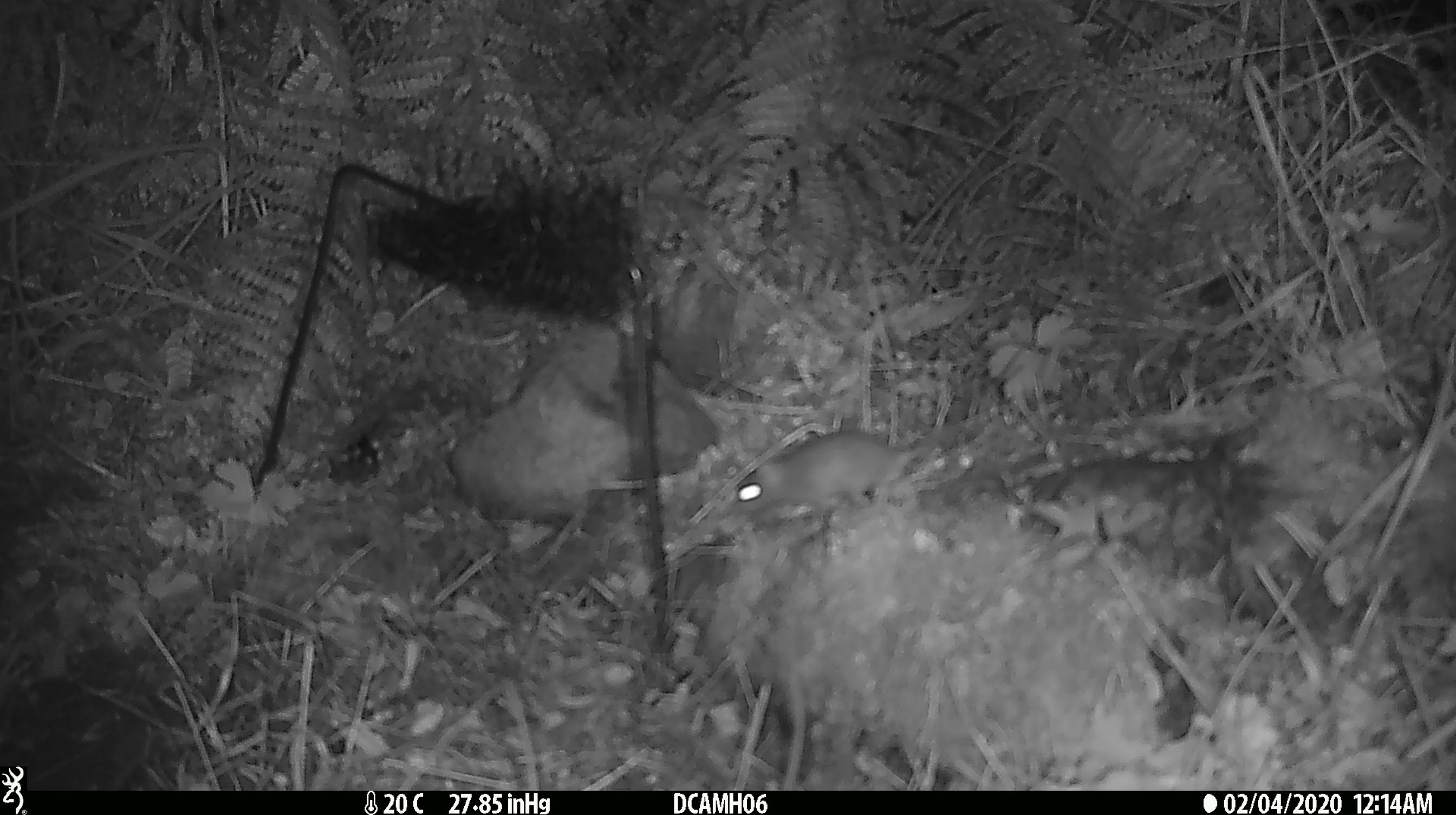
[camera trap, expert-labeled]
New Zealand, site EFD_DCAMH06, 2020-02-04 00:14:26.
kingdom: Animalia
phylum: Chordata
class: Mammalia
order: Rodentia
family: Muridae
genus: Mus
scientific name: Mus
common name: mouse